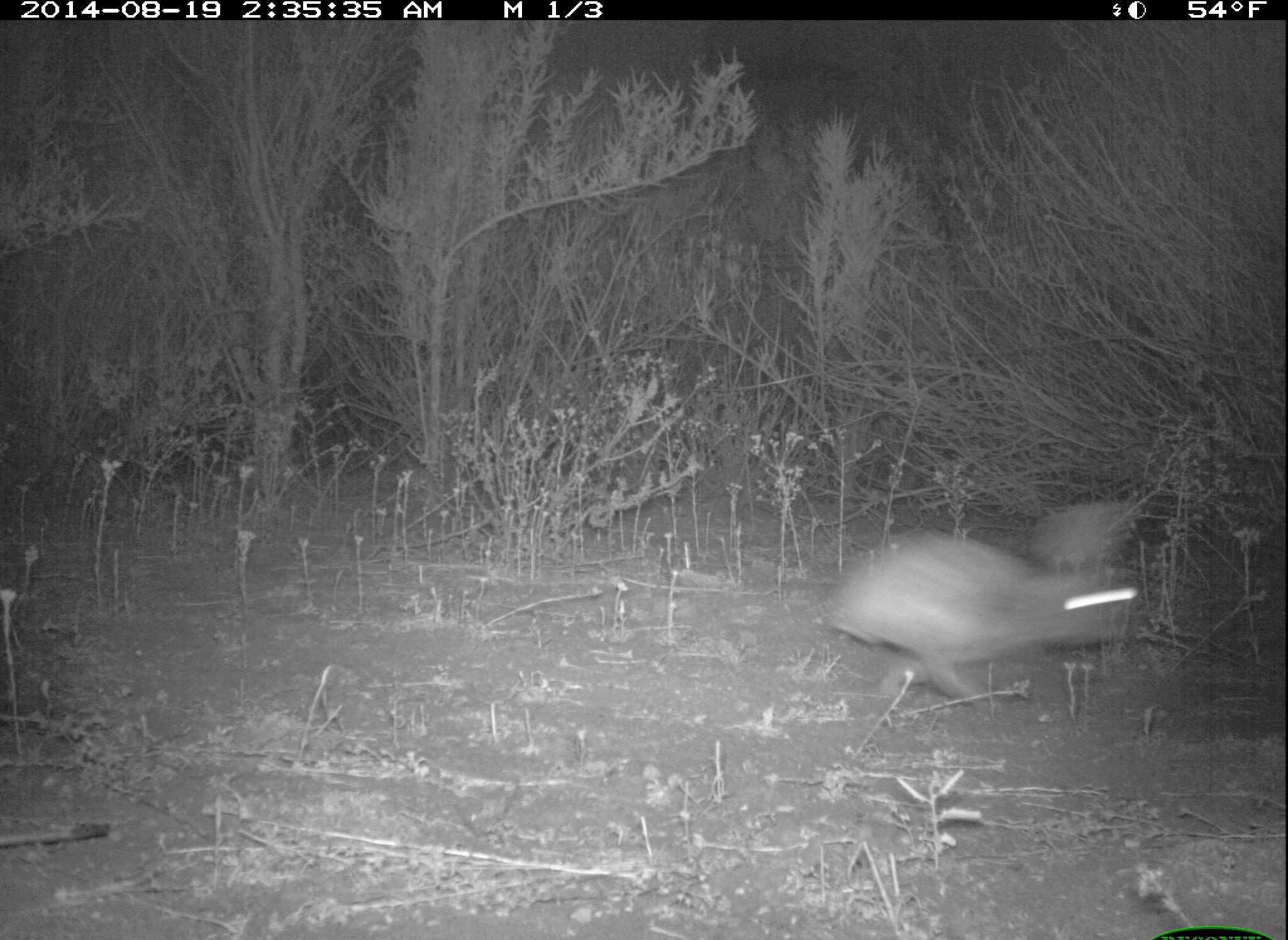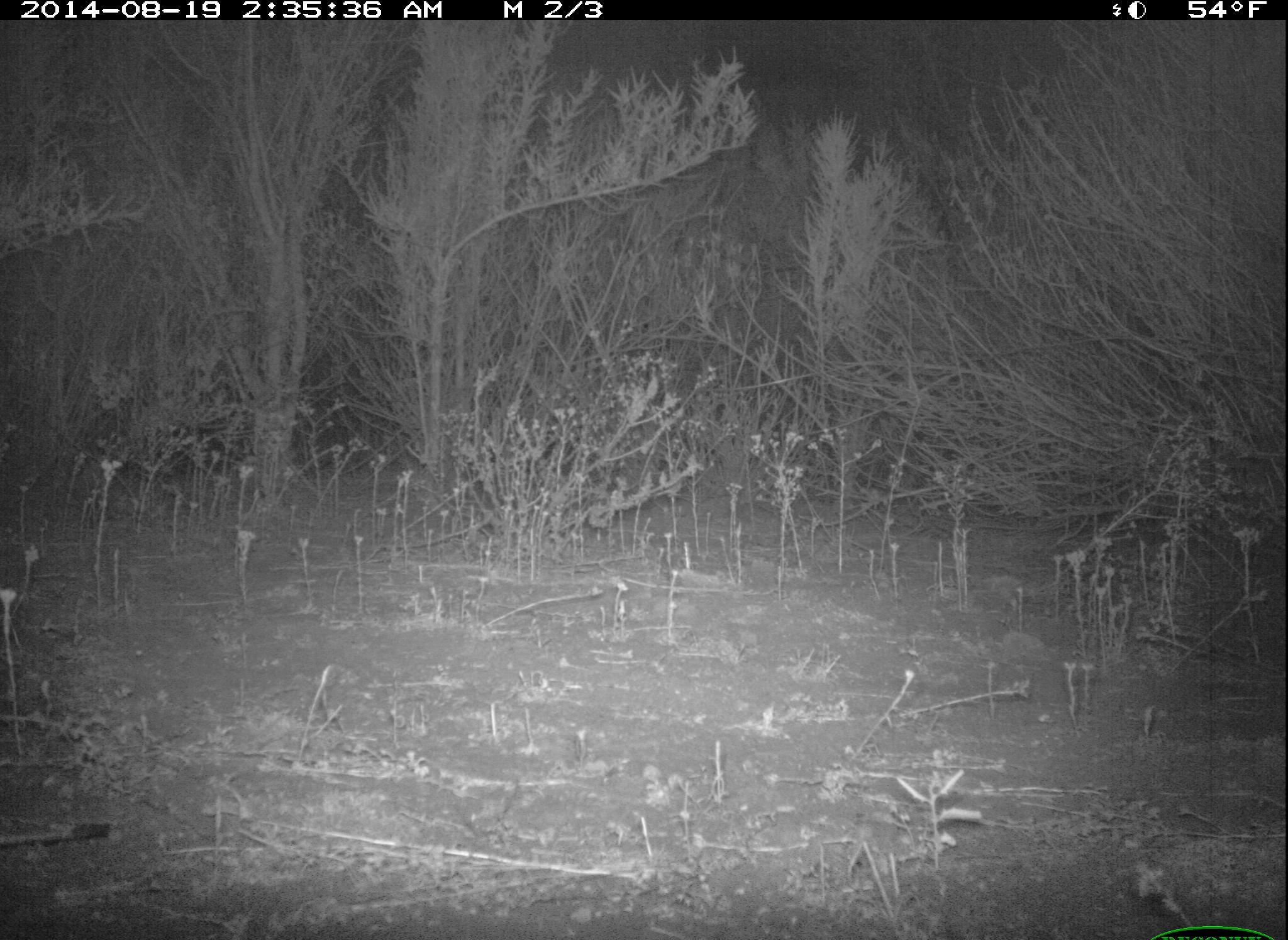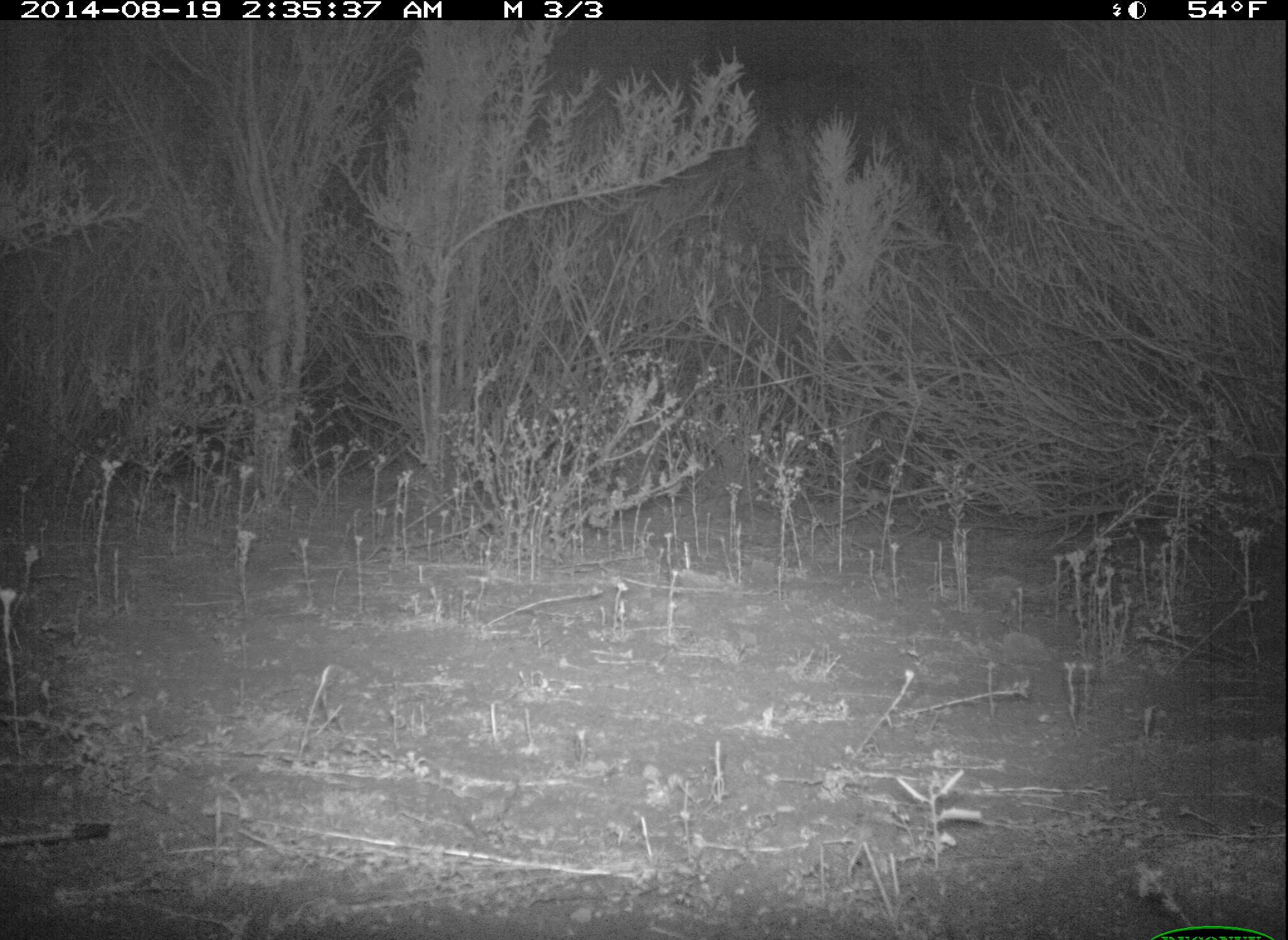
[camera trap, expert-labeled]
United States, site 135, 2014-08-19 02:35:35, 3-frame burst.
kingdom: Animalia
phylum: Chordata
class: Mammalia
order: Lagomorpha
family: Leporidae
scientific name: Leporidae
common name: rabbits and hares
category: rabbit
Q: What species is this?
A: Rabbit (rabbits and hares) (Leporidae).